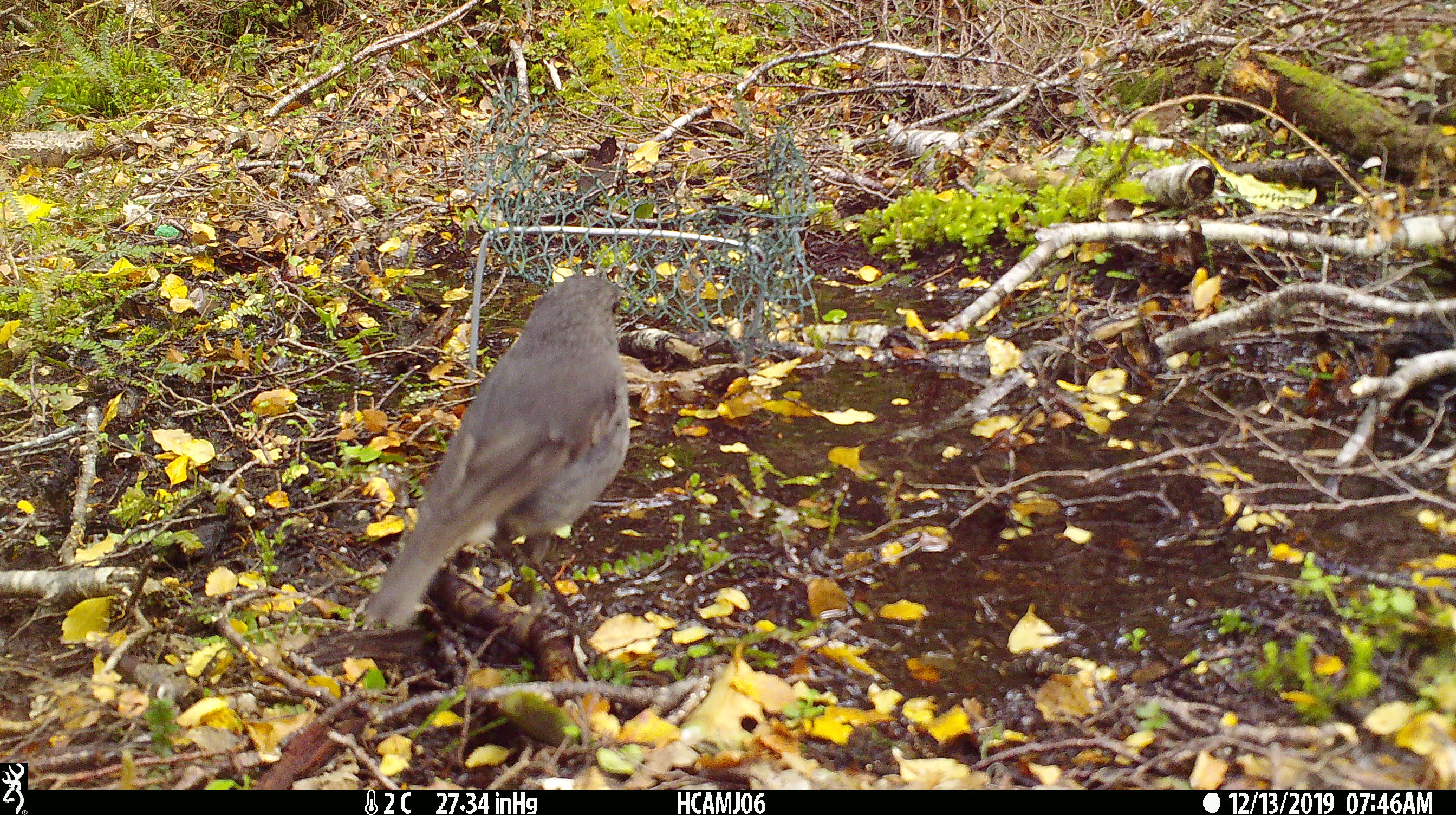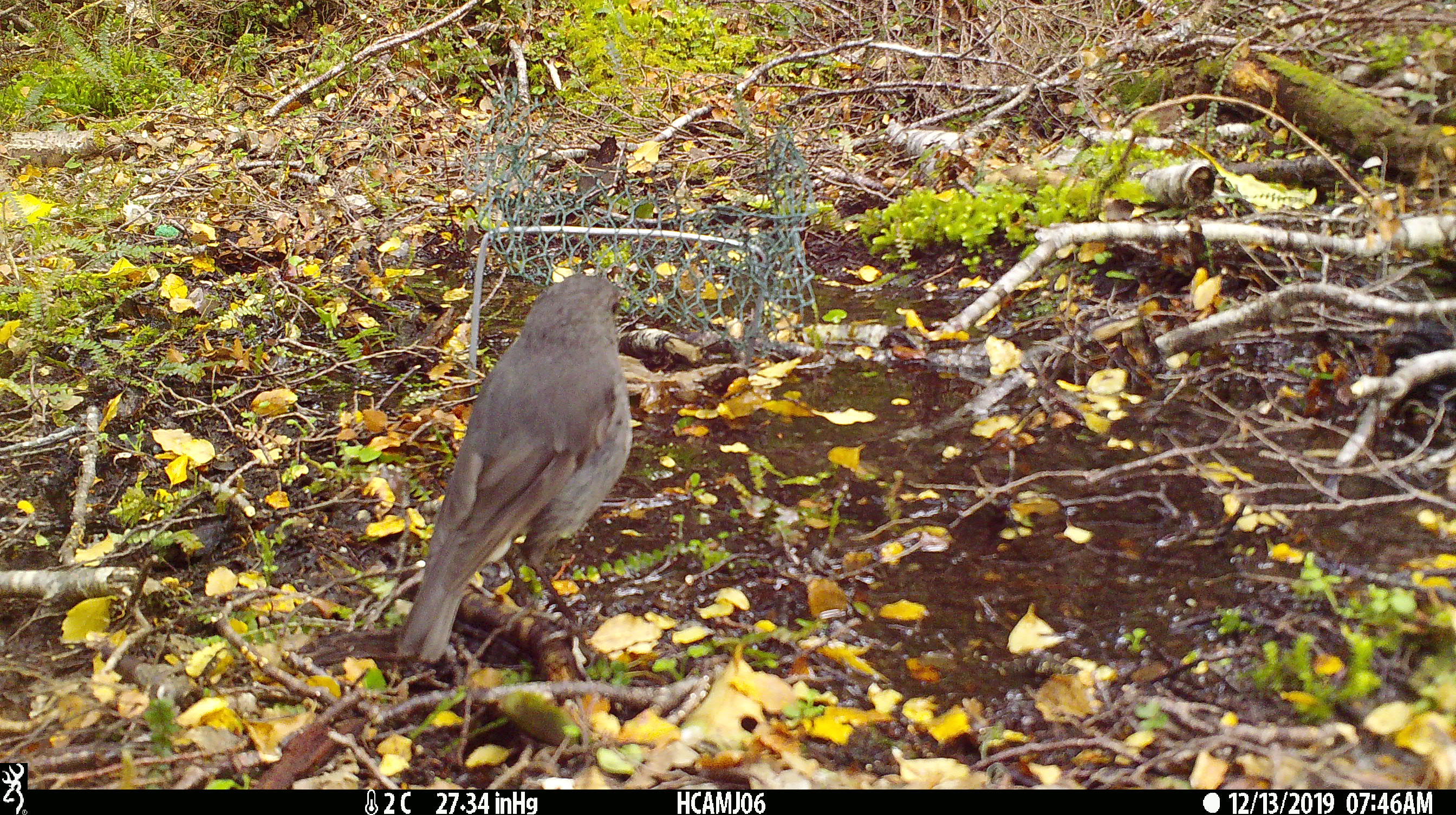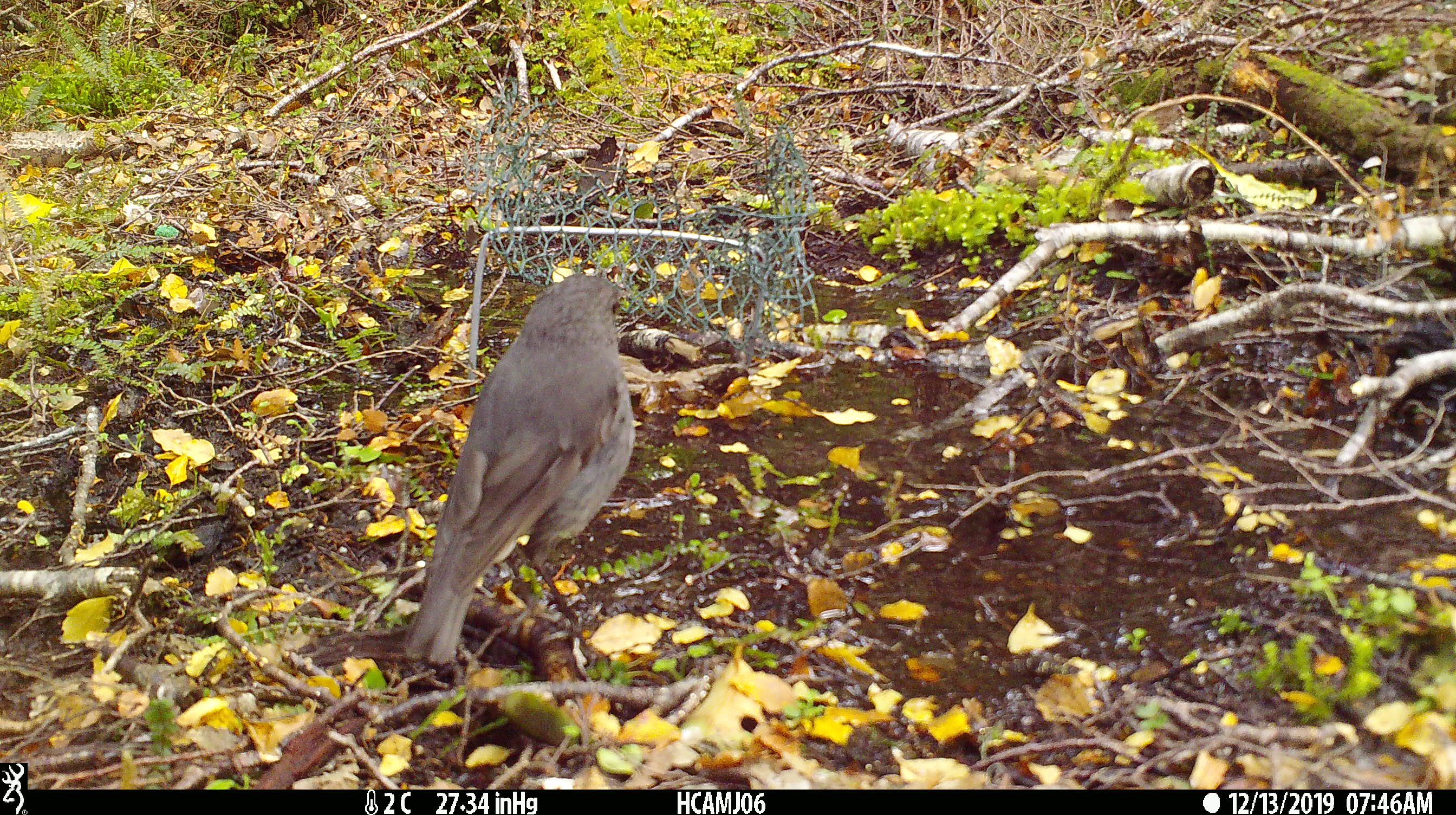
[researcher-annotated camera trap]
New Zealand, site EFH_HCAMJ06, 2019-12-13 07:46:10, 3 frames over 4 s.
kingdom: Animalia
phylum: Chordata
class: Aves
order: Passeriformes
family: Petroicidae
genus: Petroica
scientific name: Petroica australis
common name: new zealand robin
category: robin